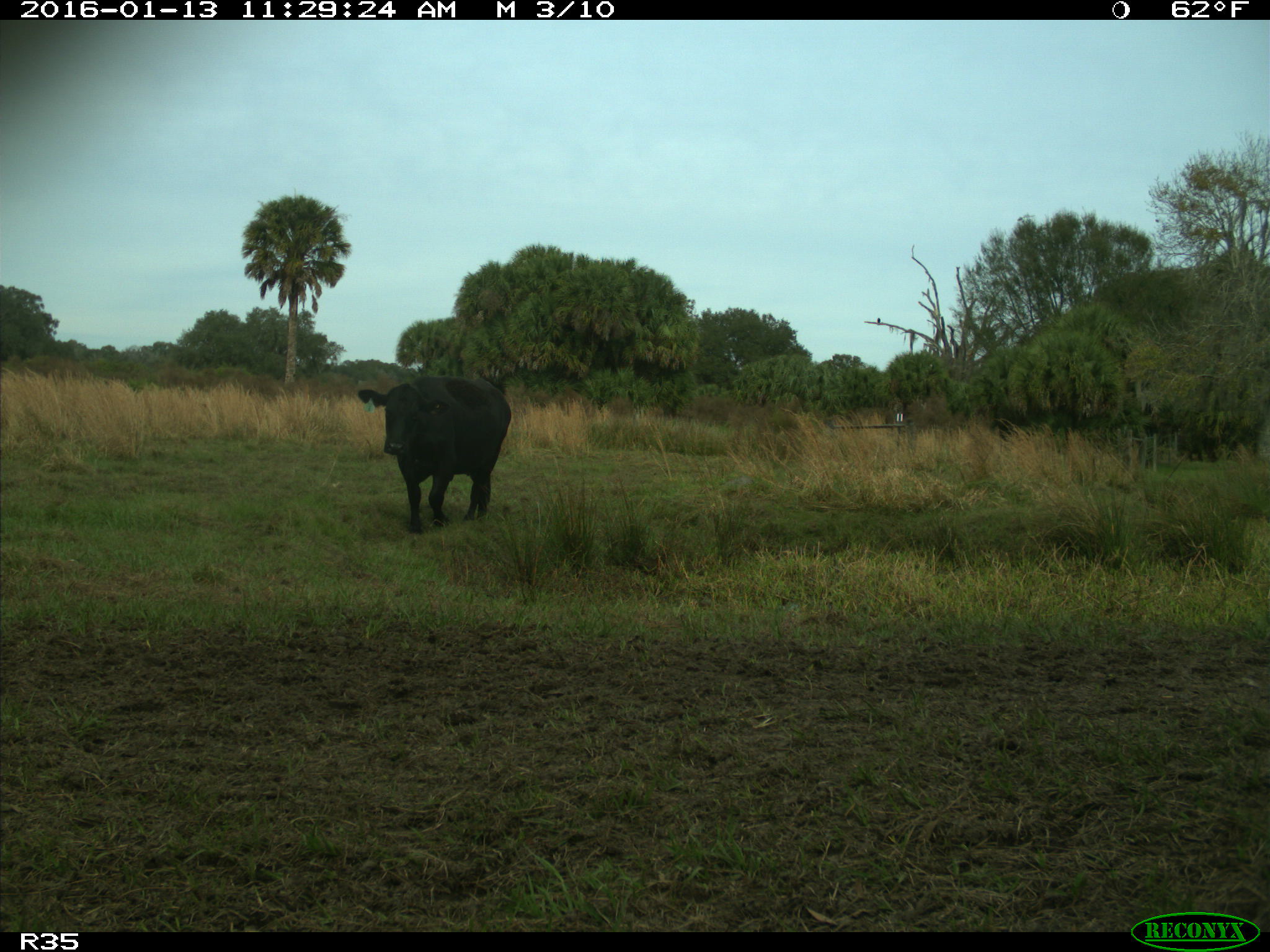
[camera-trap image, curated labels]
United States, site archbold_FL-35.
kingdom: Animalia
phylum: Chordata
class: Mammalia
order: Artiodactyla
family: Bovidae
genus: Bos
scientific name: Bos taurus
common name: domestic cow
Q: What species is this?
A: Bos taurus (domestic cow).